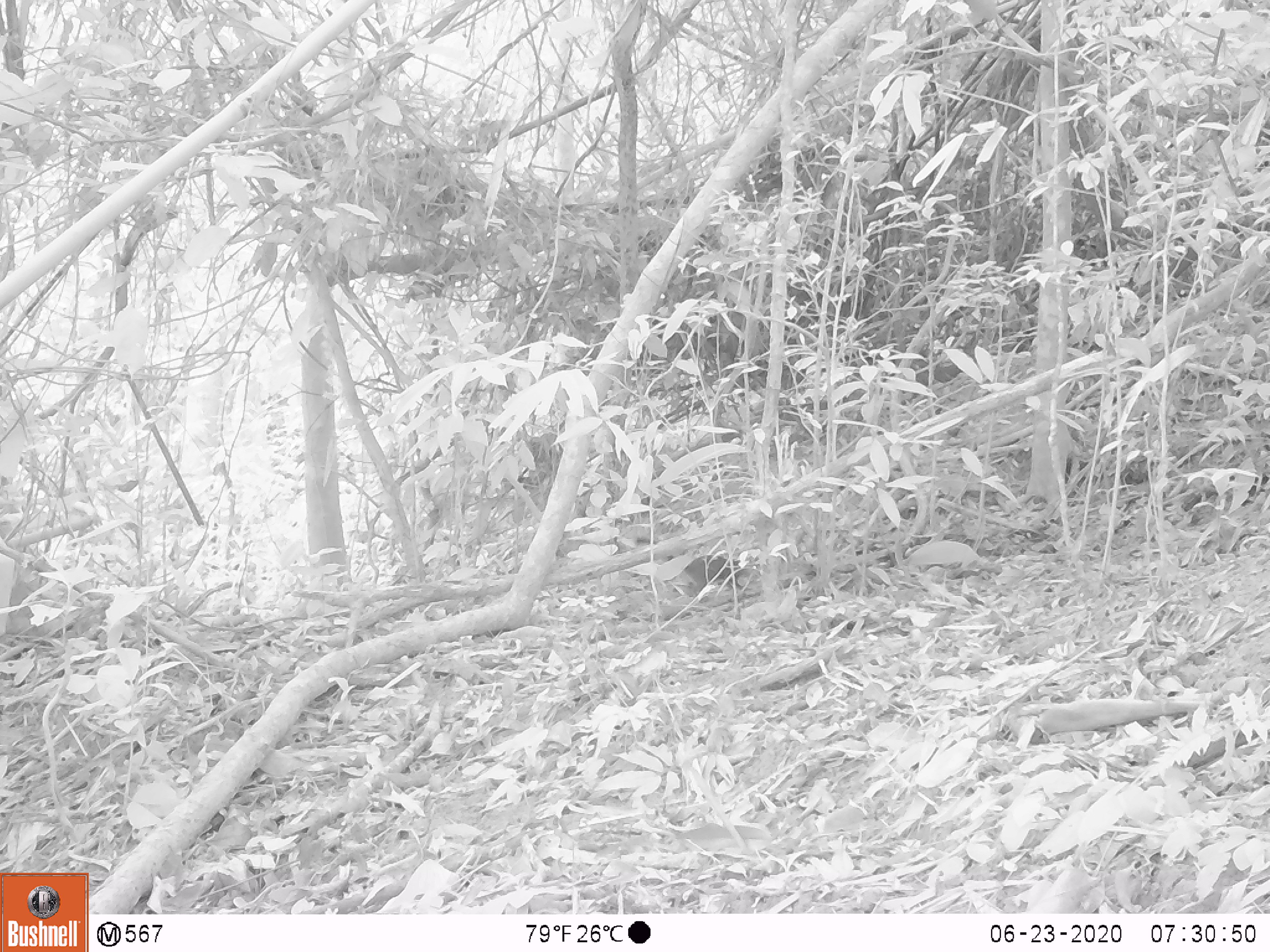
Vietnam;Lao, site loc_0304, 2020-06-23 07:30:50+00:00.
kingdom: Animalia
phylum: Chordata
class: Mammalia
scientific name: Mammalia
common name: mammal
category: unidentified small mammal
Unidentified small mammal (mammal) (Mammalia). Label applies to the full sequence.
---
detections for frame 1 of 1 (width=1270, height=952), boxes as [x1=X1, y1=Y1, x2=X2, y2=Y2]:
unidentified small mammal: [x1=635, y1=536, x2=757, y2=596]